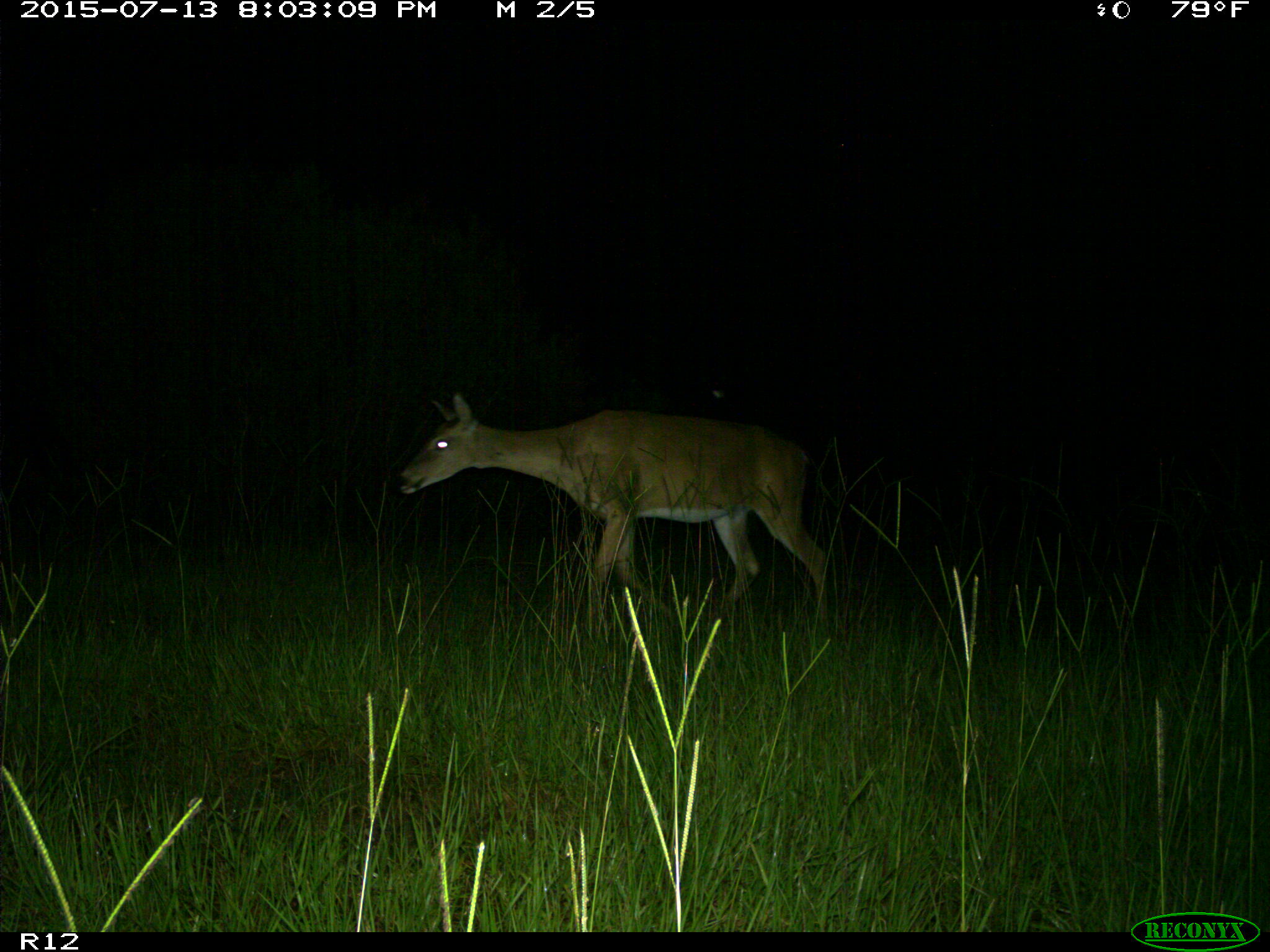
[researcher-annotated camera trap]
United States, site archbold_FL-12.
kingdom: Animalia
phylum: Chordata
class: Mammalia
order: Artiodactyla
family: Cervidae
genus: Odocoileus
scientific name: Odocoileus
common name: deer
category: unidentified deer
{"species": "unidentified deer (deer) (Odocoileus)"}